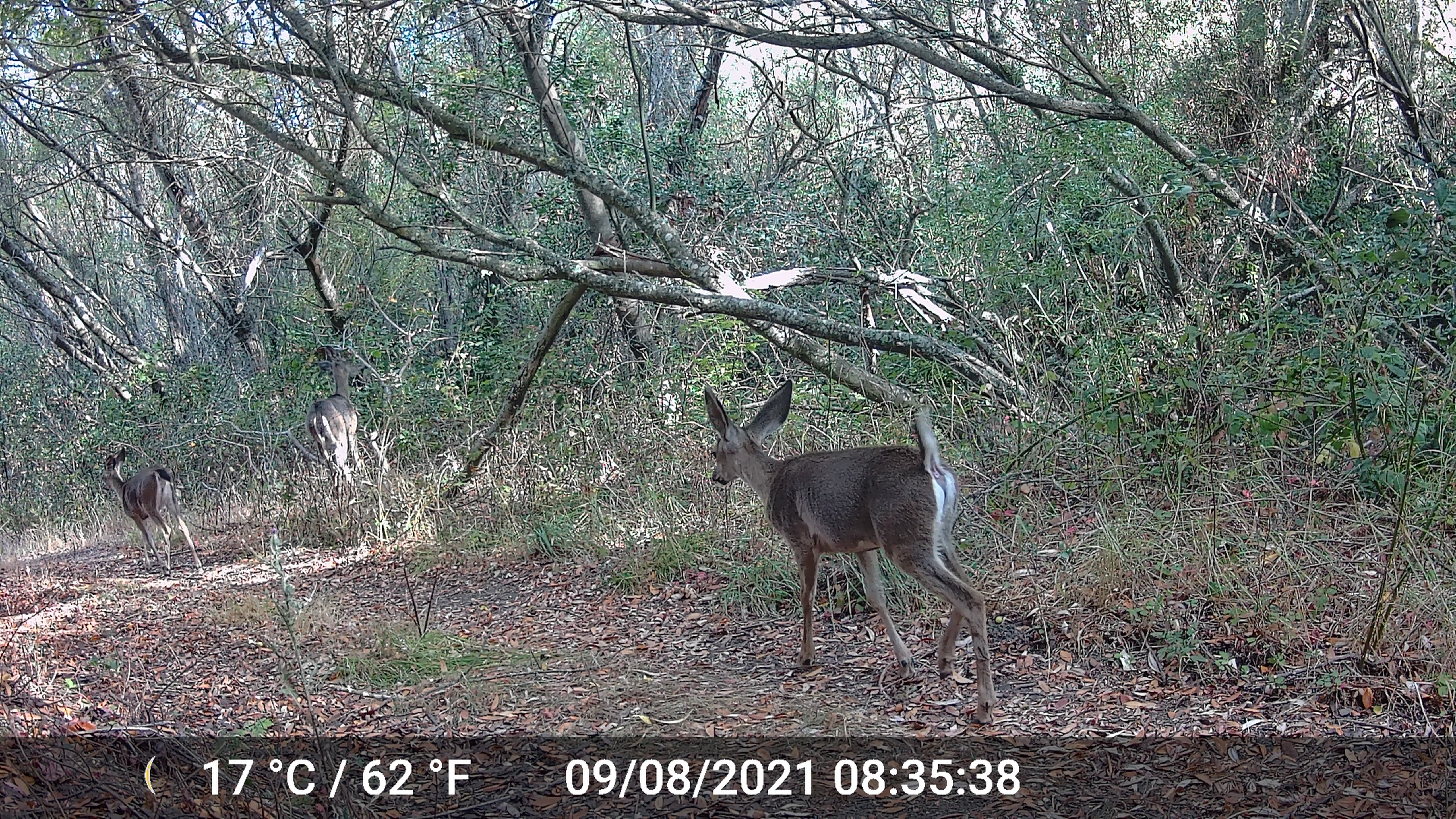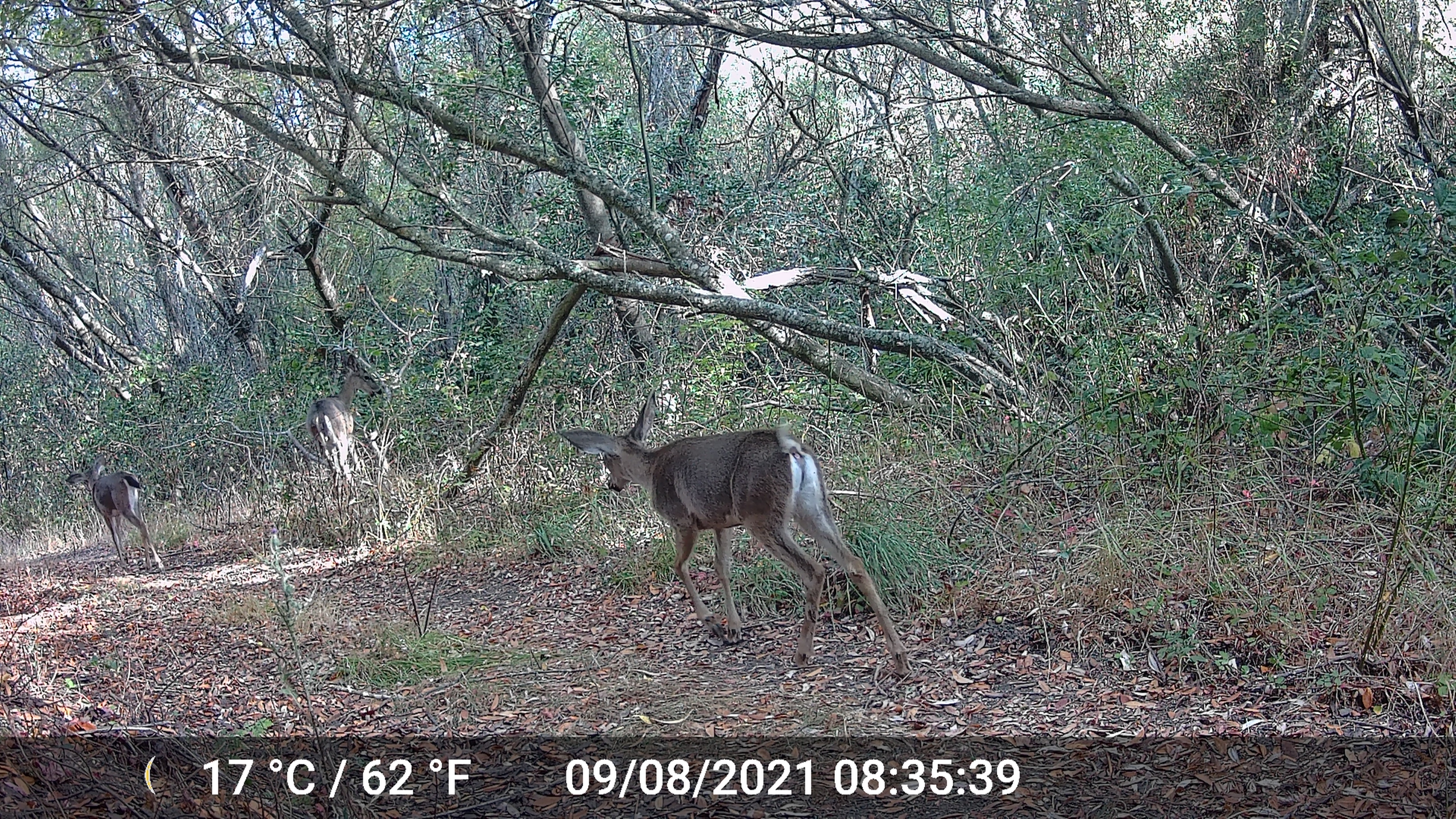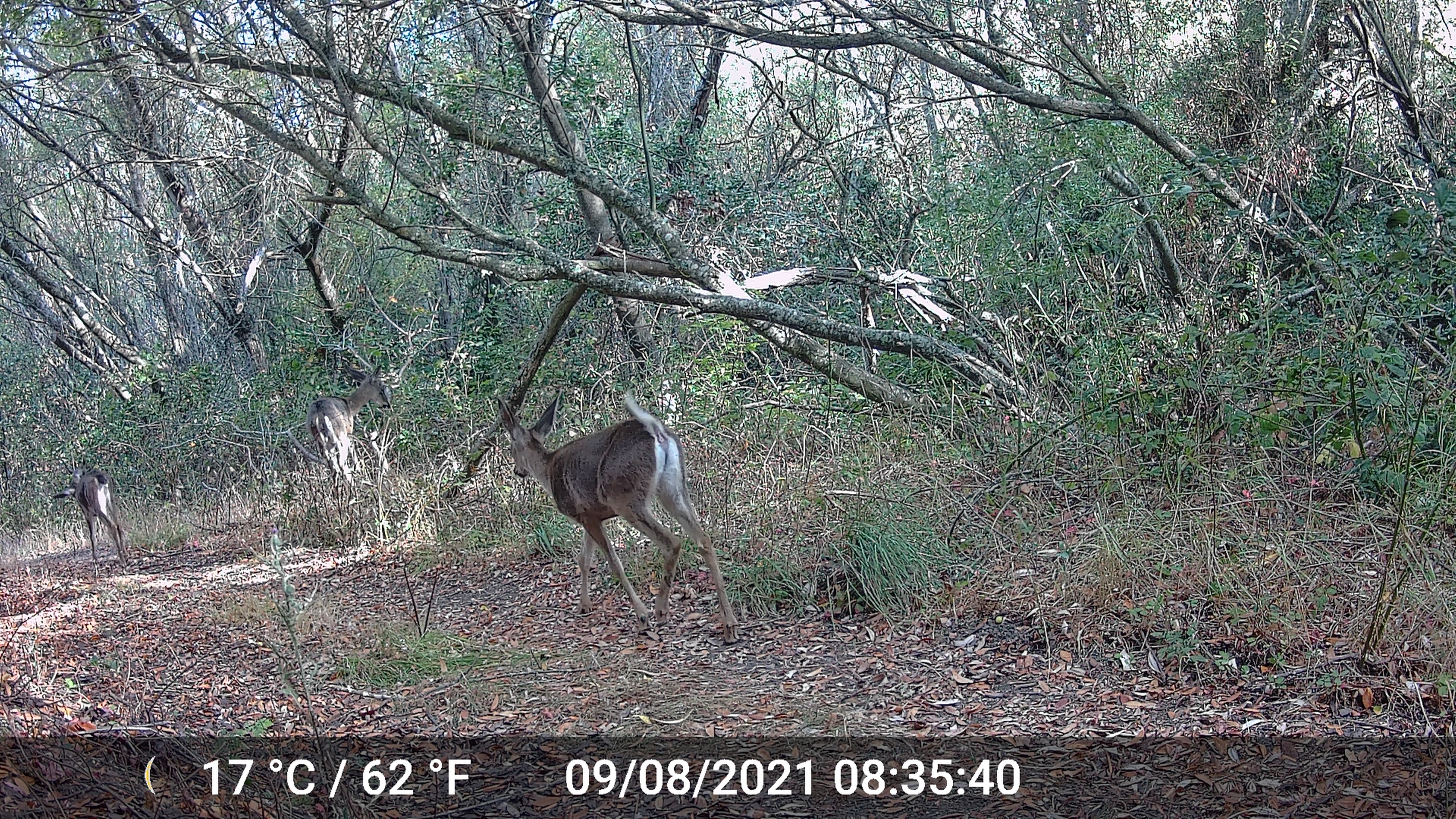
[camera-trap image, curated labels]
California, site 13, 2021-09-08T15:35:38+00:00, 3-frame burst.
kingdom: Animalia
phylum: Chordata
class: Mammalia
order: Artiodactyla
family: Cervidae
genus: Odocoileus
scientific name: Odocoileus hemionus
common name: mule deer